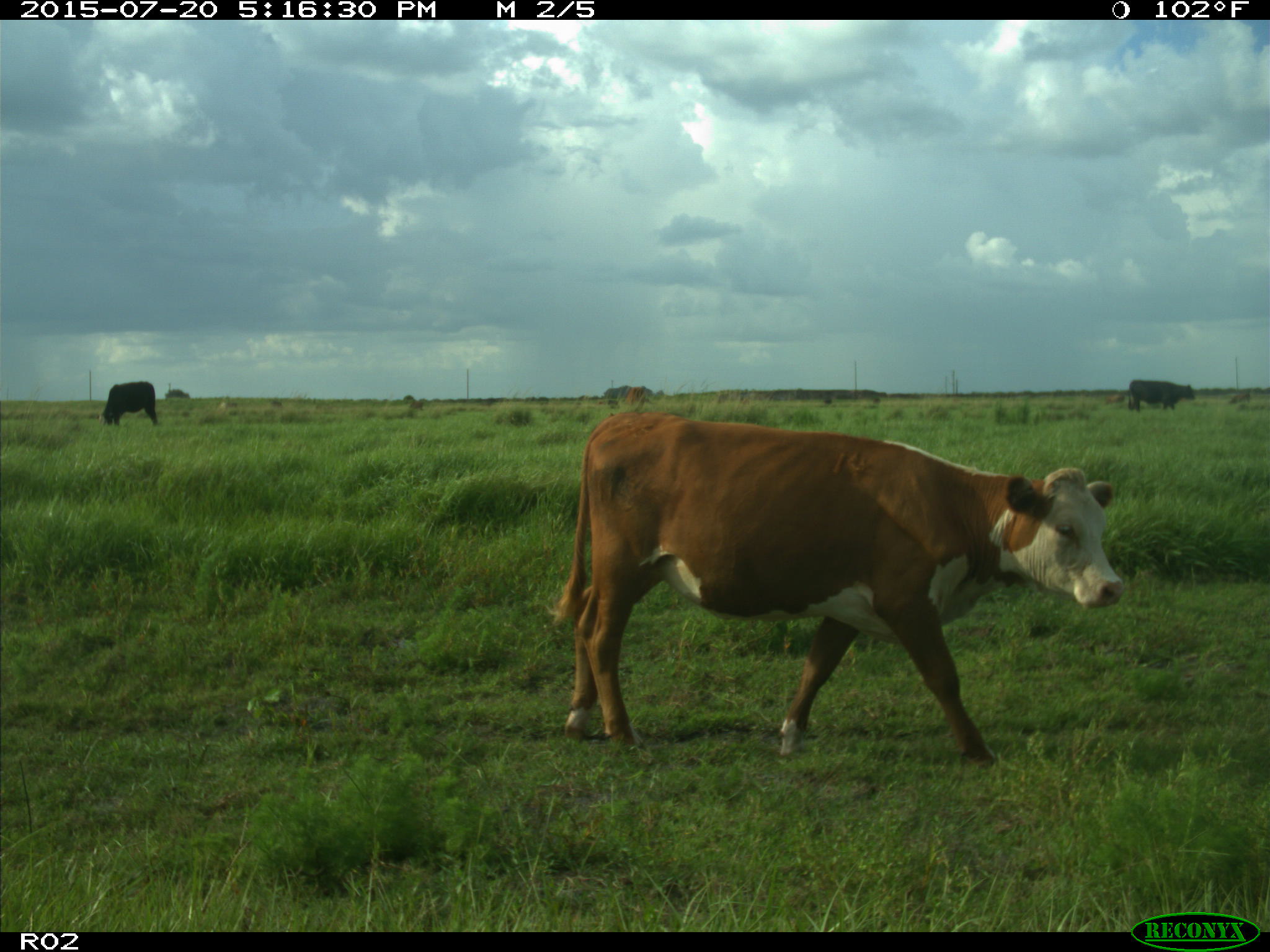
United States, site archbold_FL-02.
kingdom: Animalia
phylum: Chordata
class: Mammalia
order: Artiodactyla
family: Bovidae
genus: Bos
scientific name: Bos taurus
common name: domestic cow